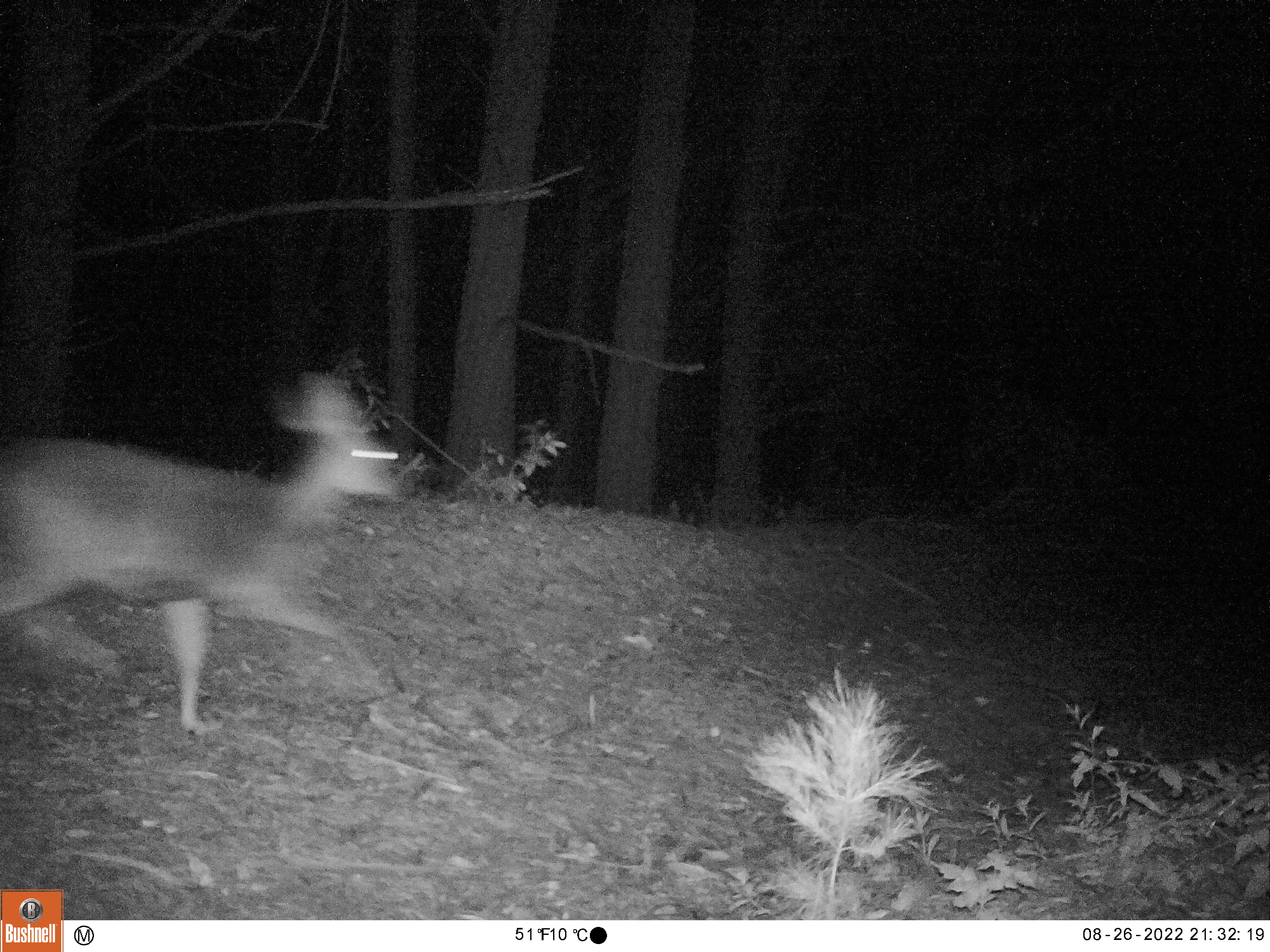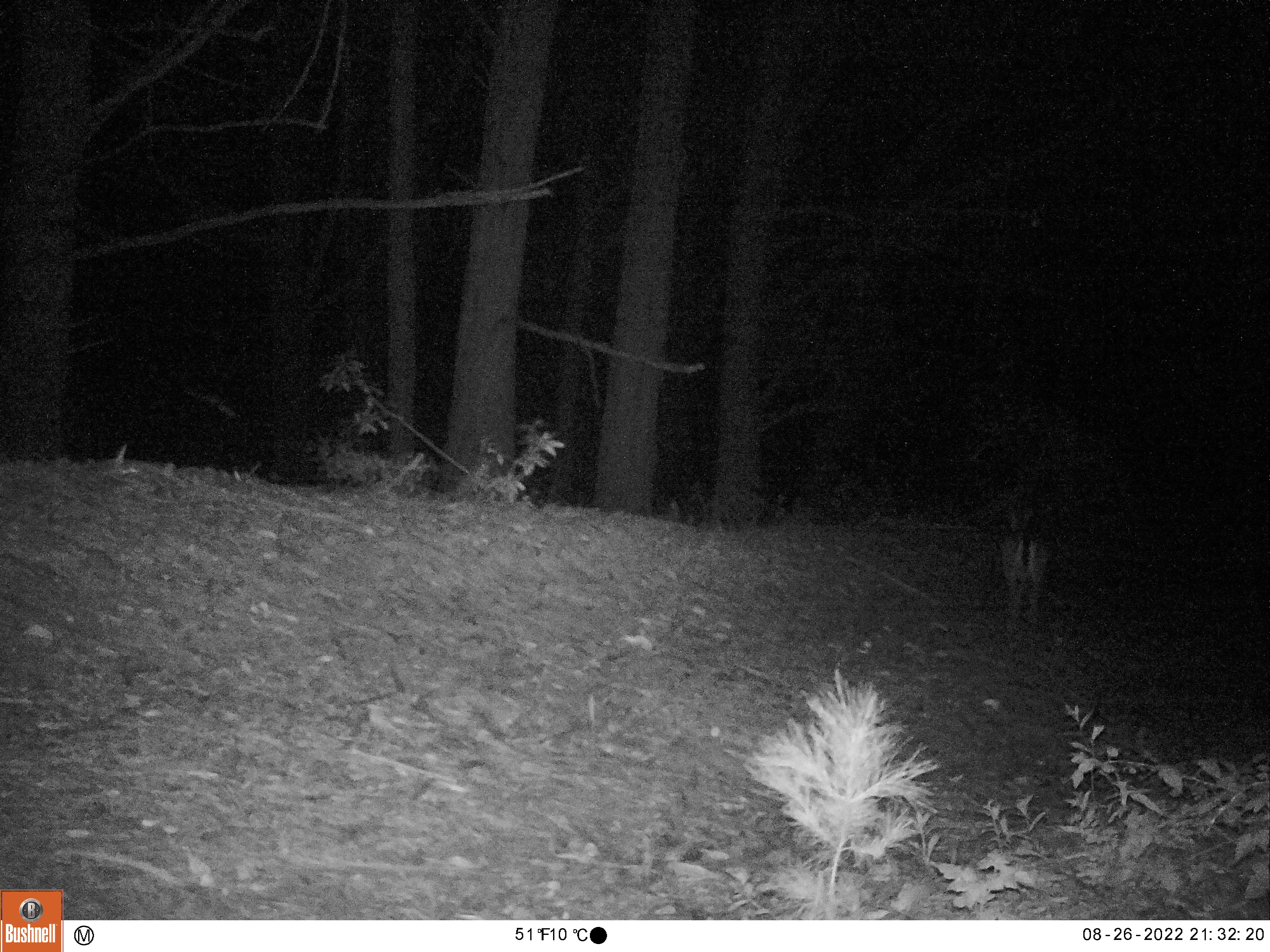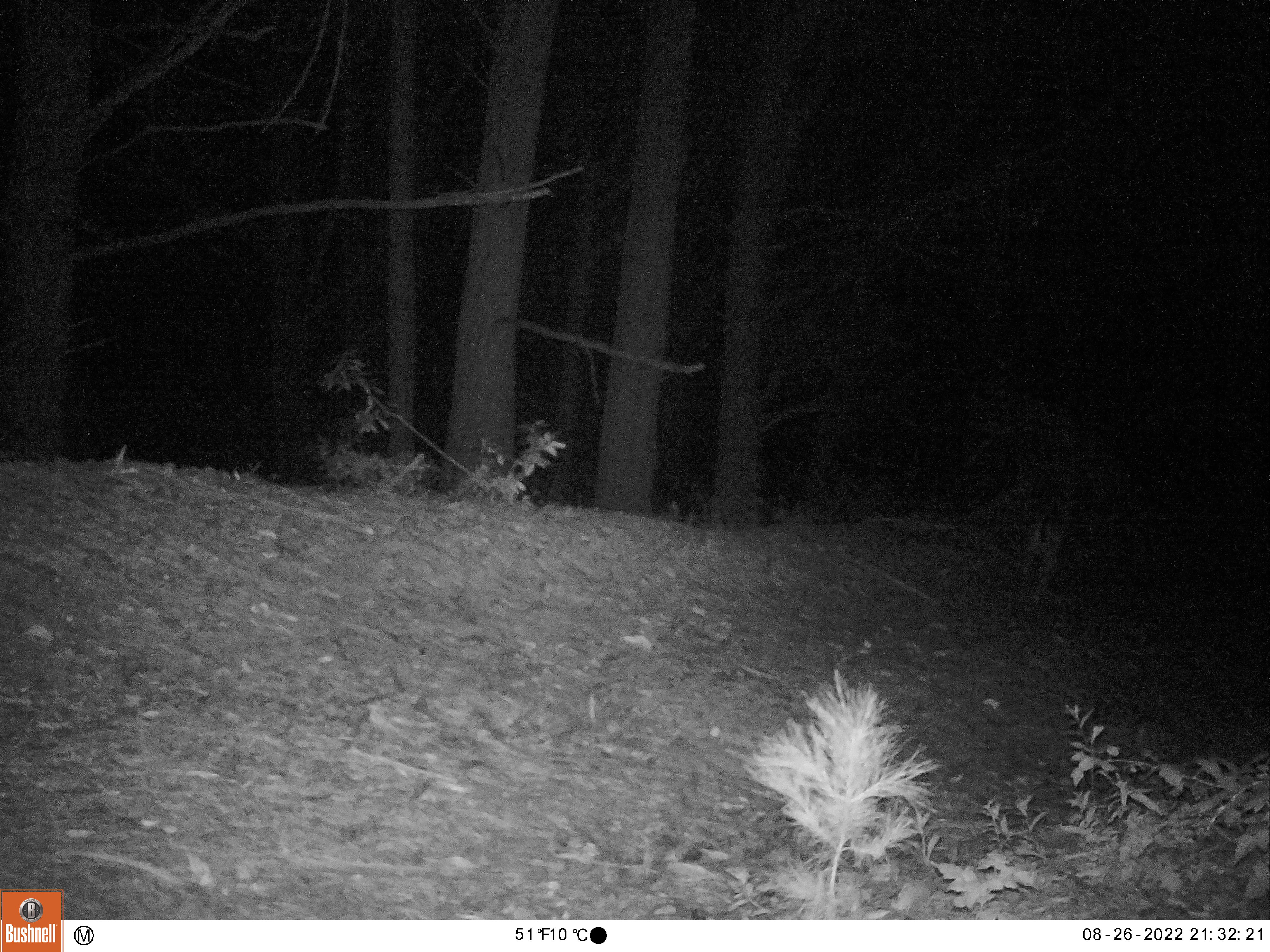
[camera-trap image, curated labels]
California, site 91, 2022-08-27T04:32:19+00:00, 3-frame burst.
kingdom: Animalia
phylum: Chordata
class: Mammalia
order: Artiodactyla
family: Cervidae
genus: Odocoileus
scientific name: Odocoileus hemionus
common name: mule deer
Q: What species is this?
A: Mule deer (Odocoileus hemionus).